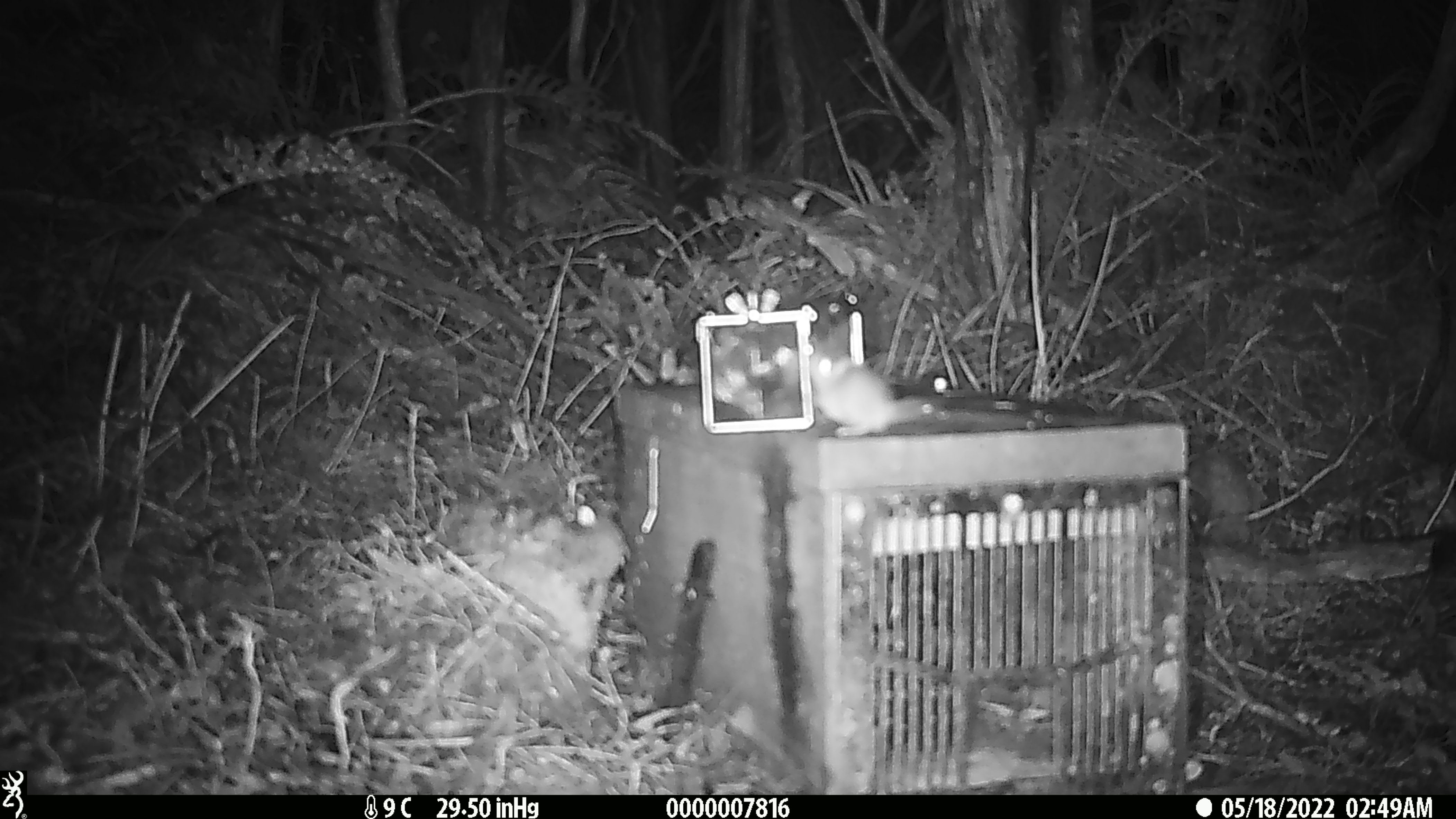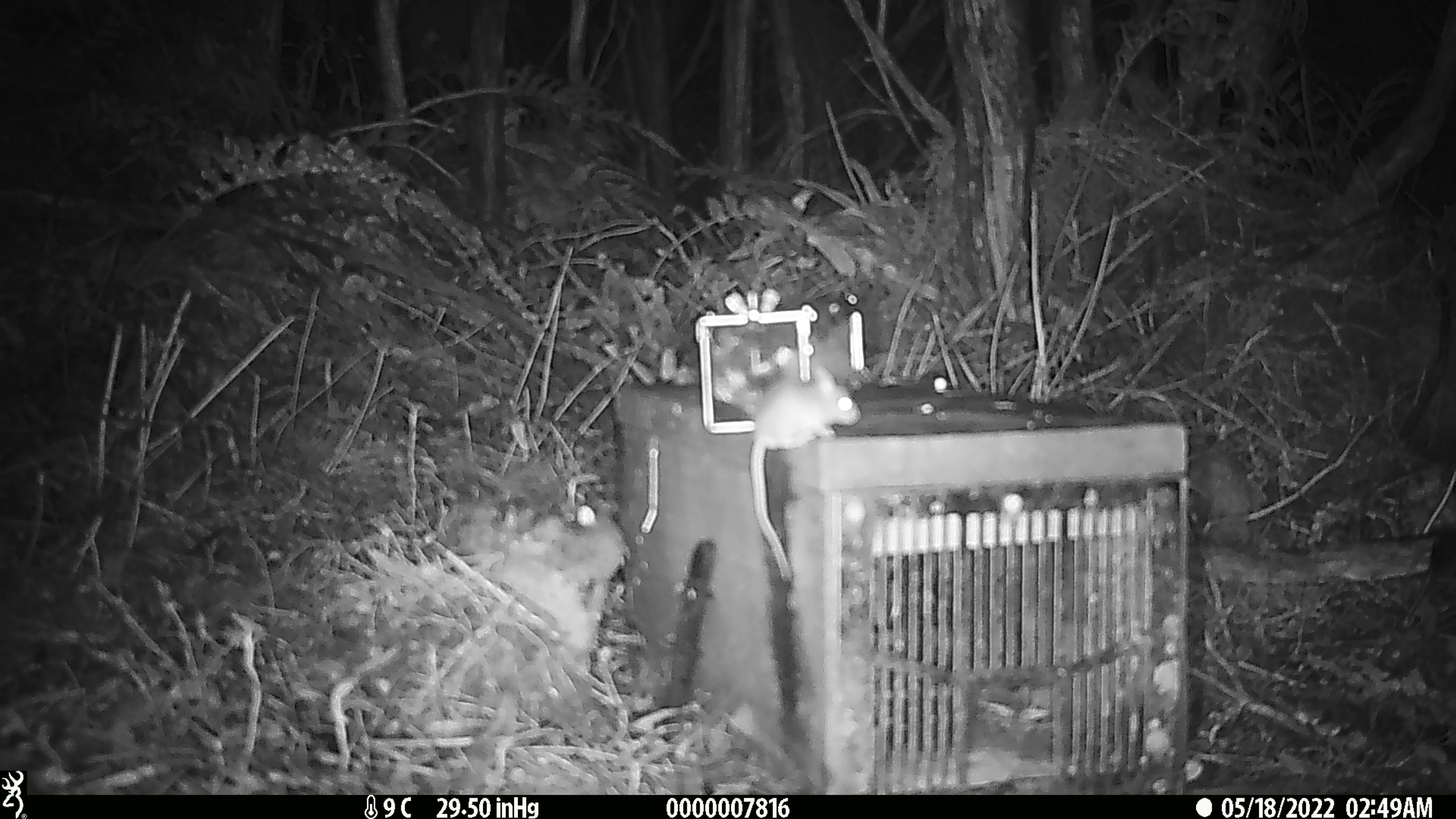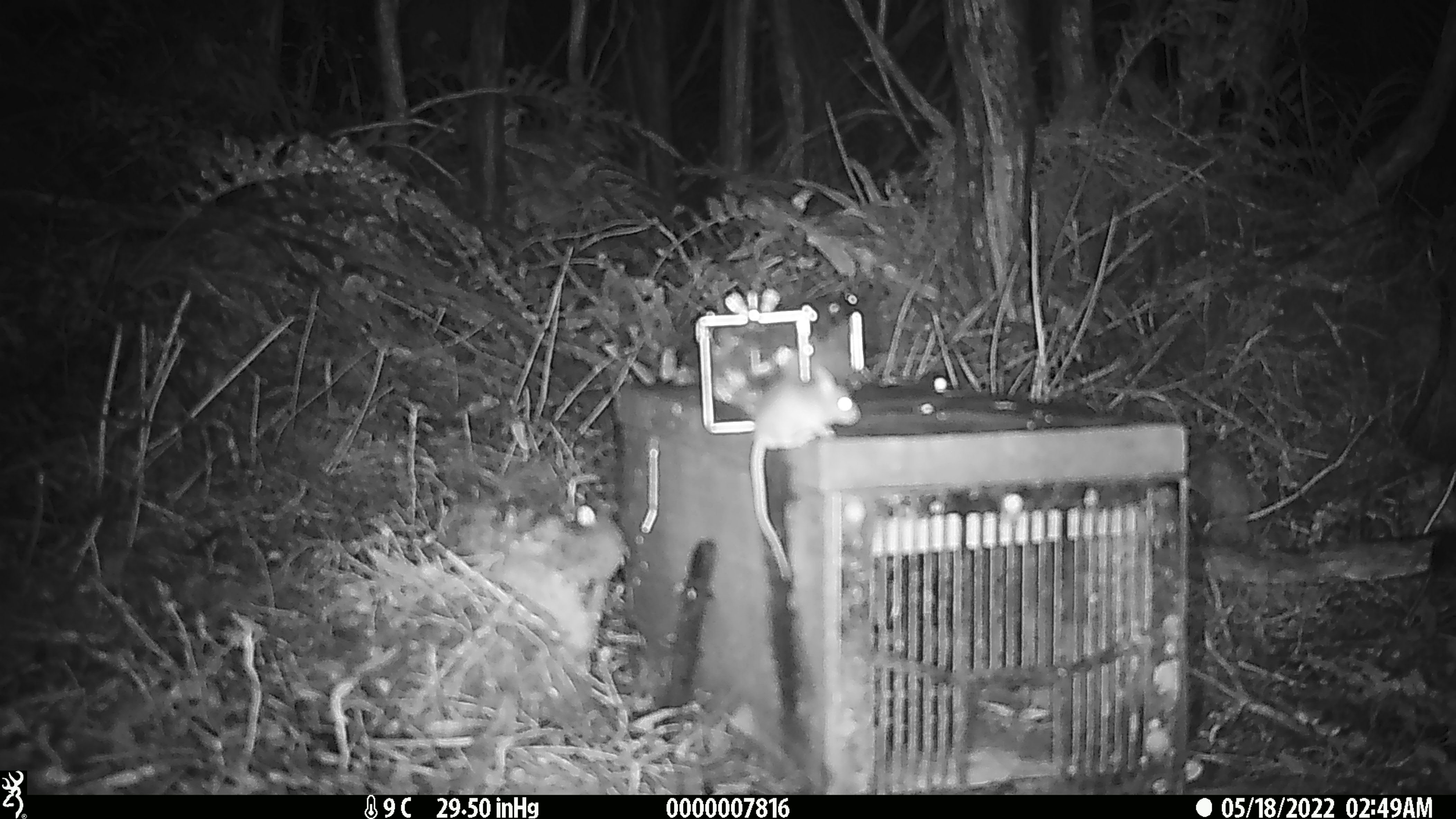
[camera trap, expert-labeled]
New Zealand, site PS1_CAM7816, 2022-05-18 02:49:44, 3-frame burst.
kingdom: Animalia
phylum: Chordata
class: Mammalia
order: Rodentia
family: Muridae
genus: Mus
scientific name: Mus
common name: mouse